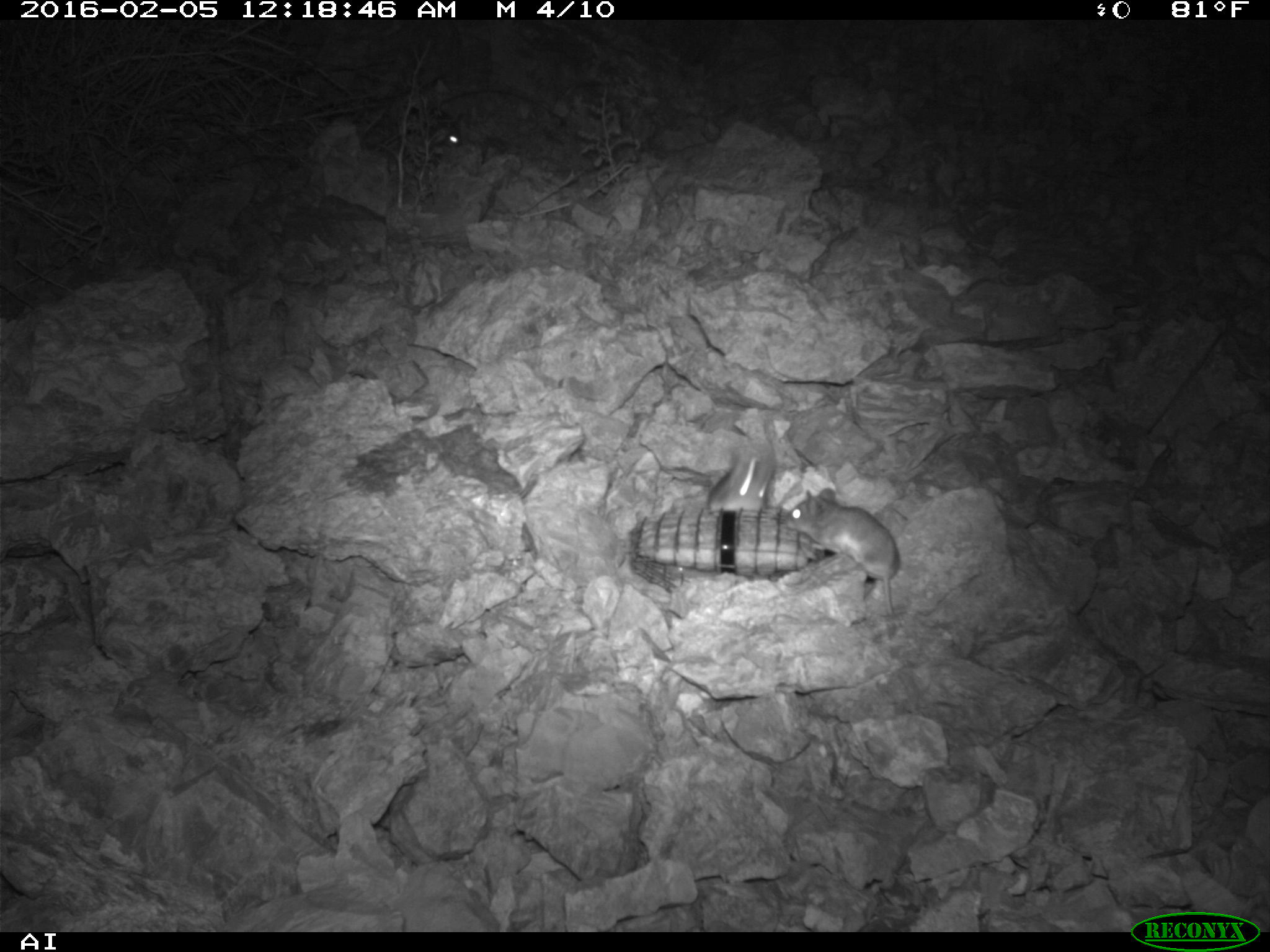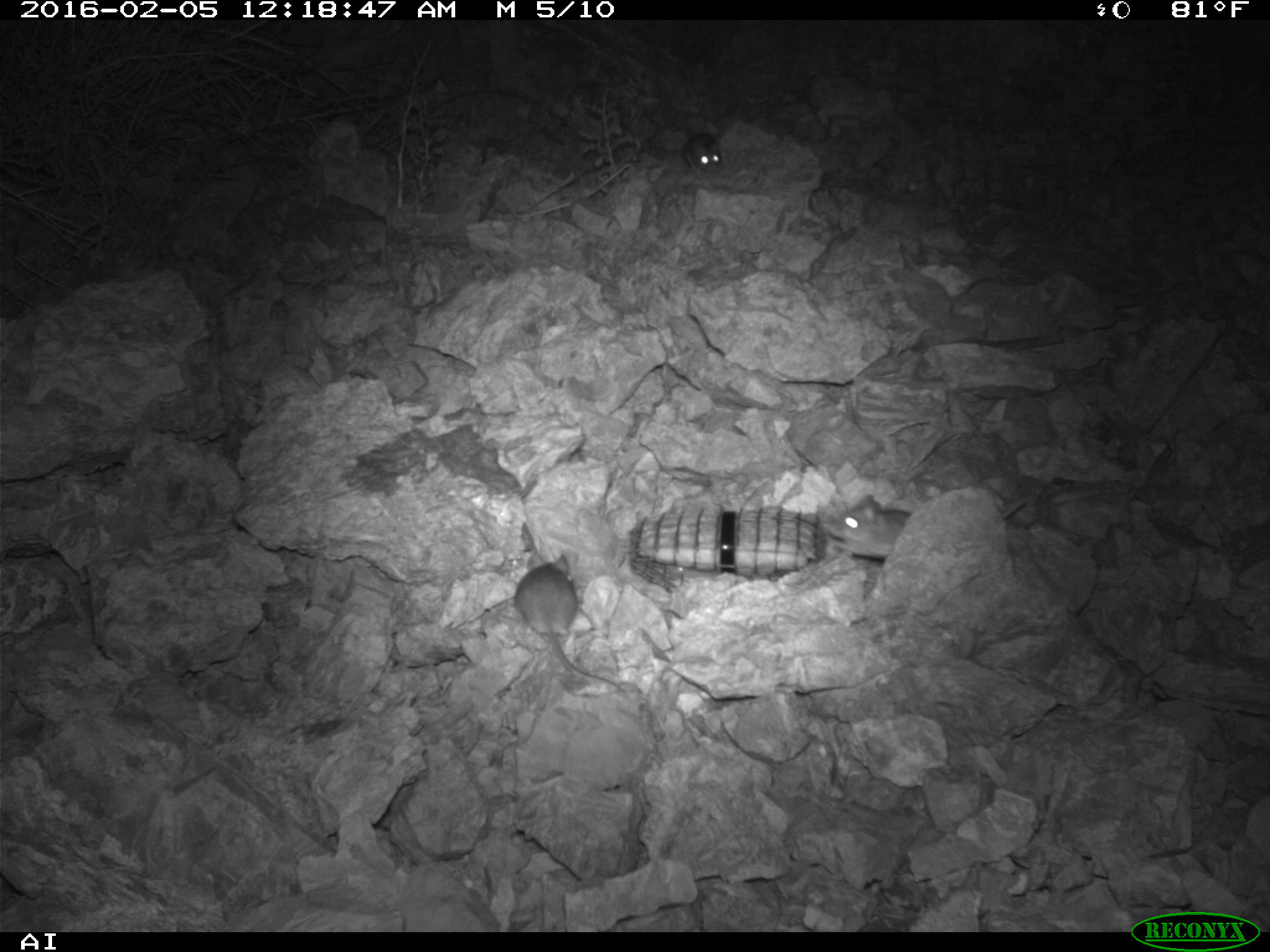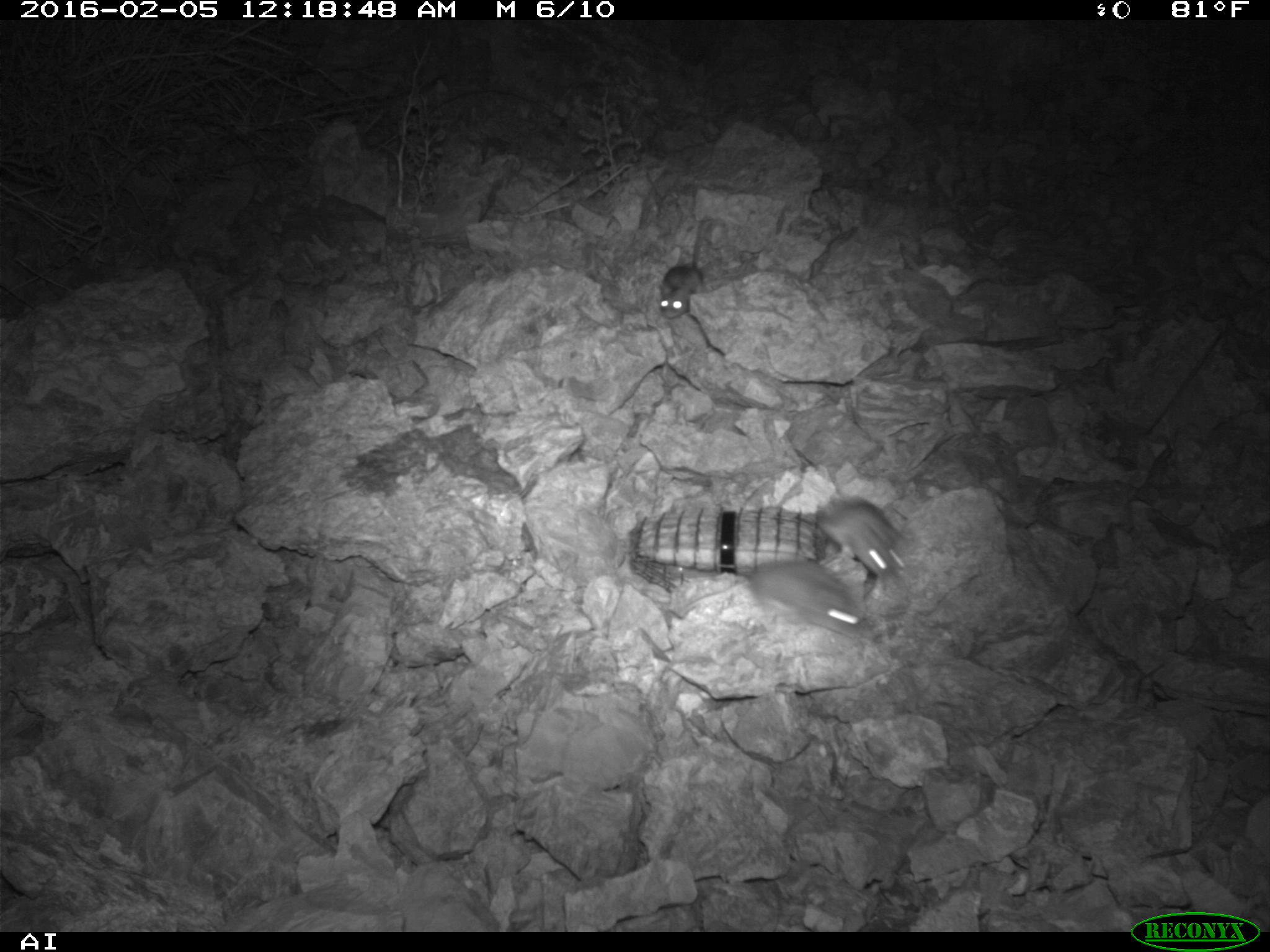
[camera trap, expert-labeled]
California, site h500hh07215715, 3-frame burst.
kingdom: Animalia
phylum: Chordata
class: Mammalia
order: Rodentia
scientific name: Rodentia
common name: rodent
Rodent (Rodentia).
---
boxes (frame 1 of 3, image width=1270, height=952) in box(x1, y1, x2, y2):
rodent: box(784, 488, 897, 616); box(707, 449, 775, 512); box(404, 96, 463, 149)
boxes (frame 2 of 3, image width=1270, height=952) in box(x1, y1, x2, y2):
rodent: box(515, 550, 620, 692); box(822, 495, 913, 556); box(684, 128, 720, 172)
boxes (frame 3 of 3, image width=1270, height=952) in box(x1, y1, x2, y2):
rodent: box(678, 552, 864, 638); box(814, 493, 912, 578); box(658, 217, 708, 319)